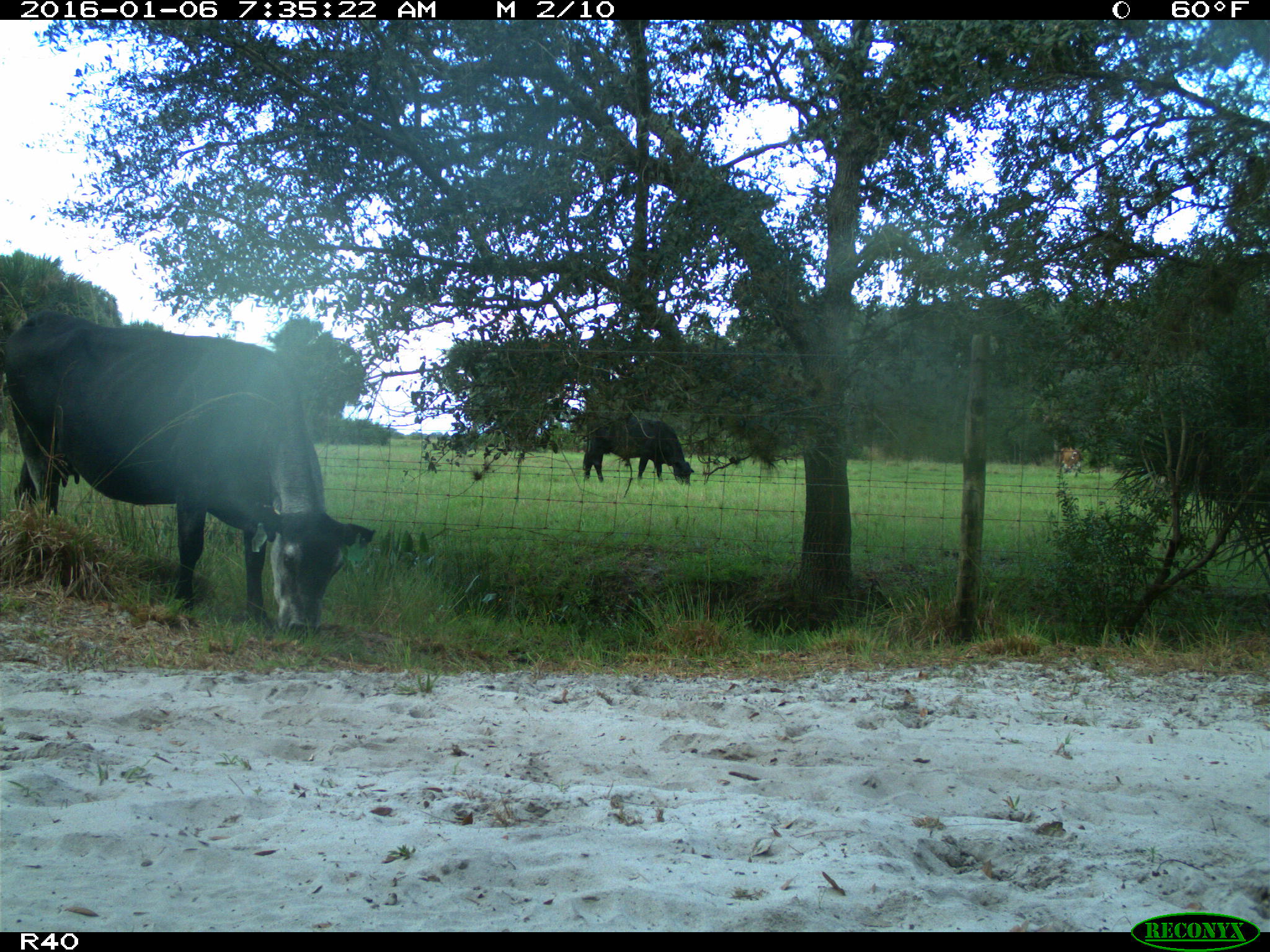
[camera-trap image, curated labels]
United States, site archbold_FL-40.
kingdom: Animalia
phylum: Chordata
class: Mammalia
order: Artiodactyla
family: Bovidae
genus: Bos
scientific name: Bos taurus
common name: domestic cow